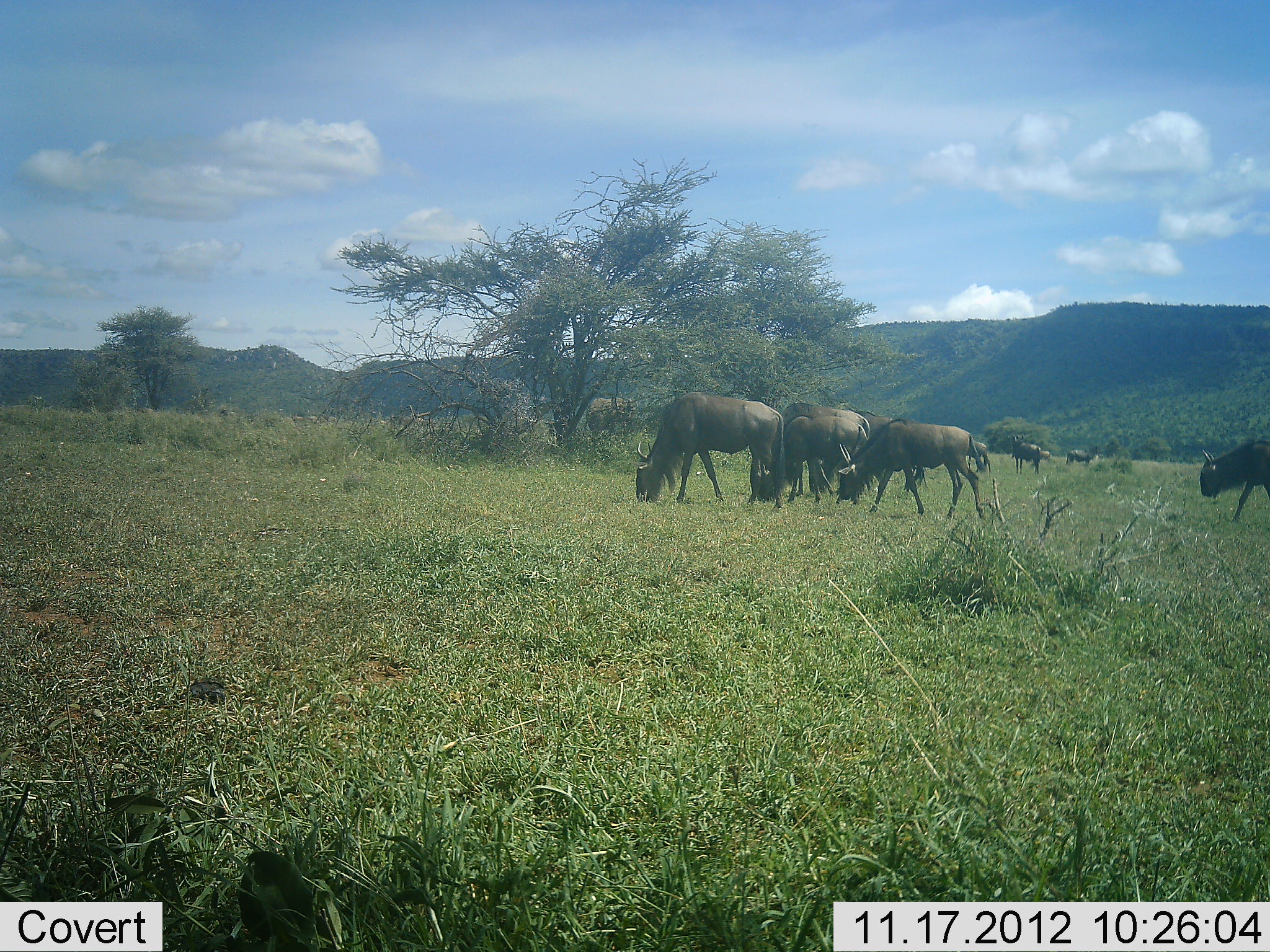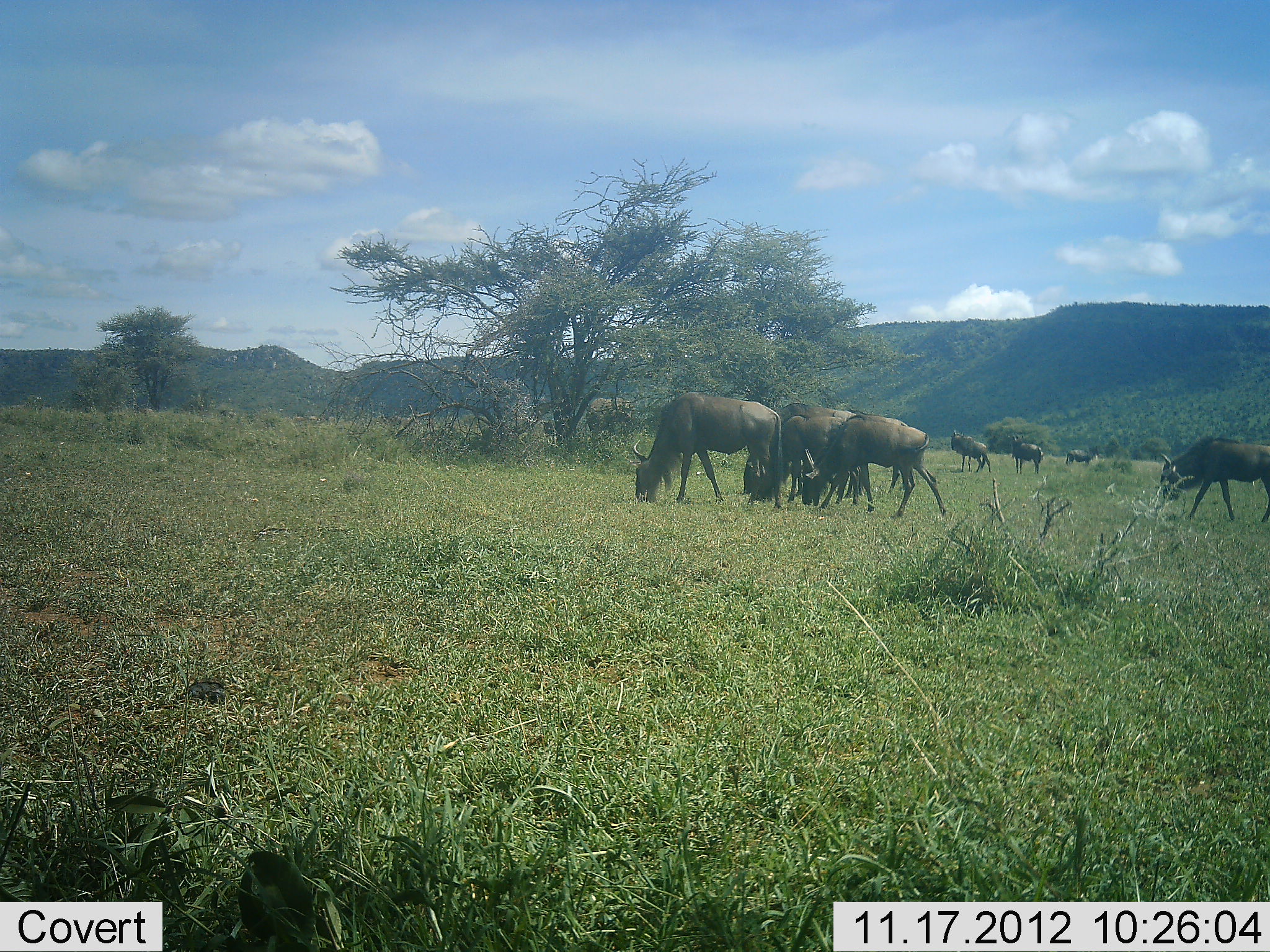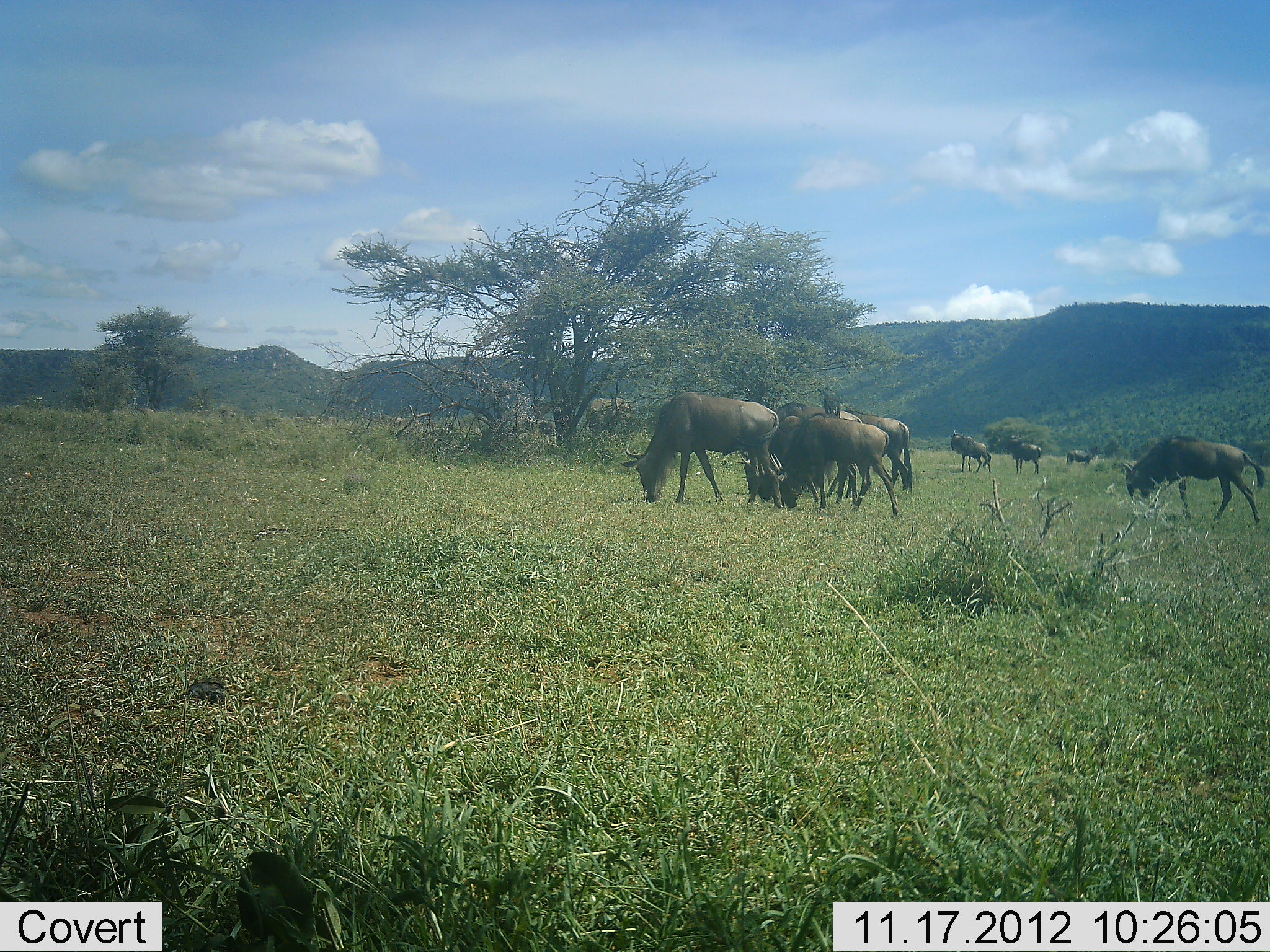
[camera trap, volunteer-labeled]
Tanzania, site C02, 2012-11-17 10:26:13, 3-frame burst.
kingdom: Animalia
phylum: Chordata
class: Mammalia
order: Artiodactyla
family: Bovidae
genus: Connochaetes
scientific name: Connochaetes taurinus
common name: blue wildebeest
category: wildebeest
Wildebeest (blue wildebeest) (Connochaetes taurinus), count 9. Behavior (volunteer vote fractions): standing 40%, resting 0%, moving 50%, interacting 0%. Young present (vote fraction): 20%. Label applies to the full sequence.